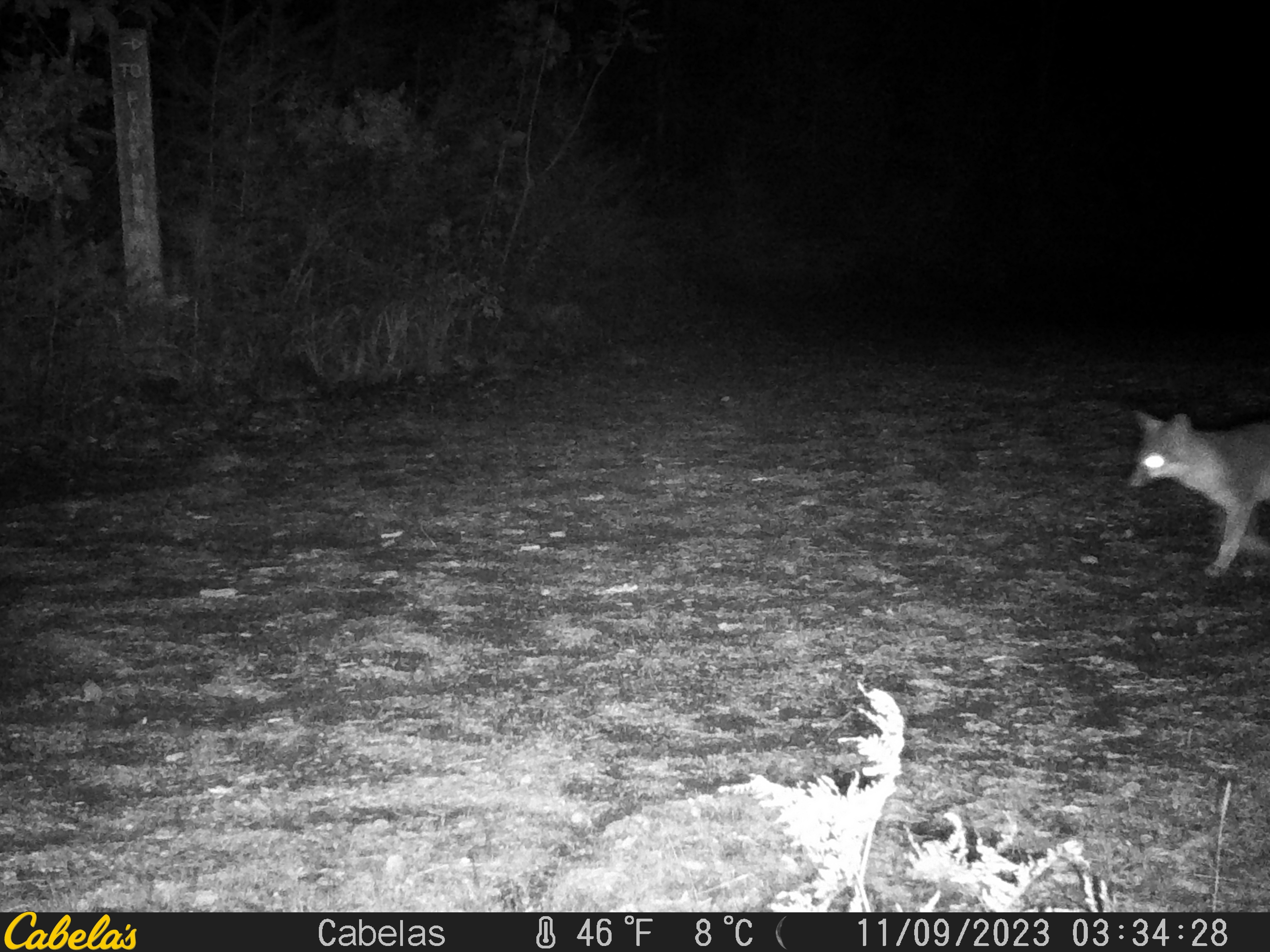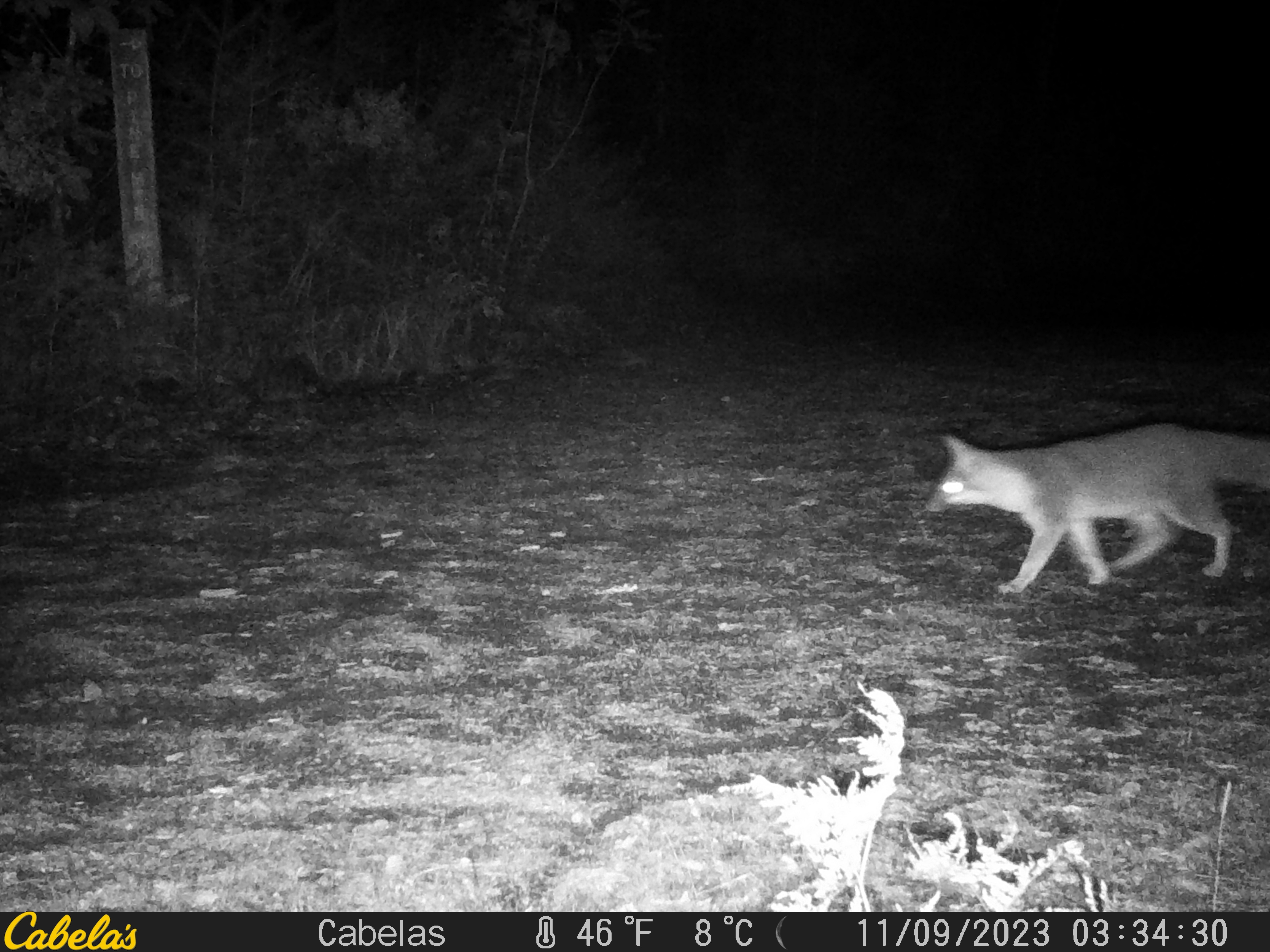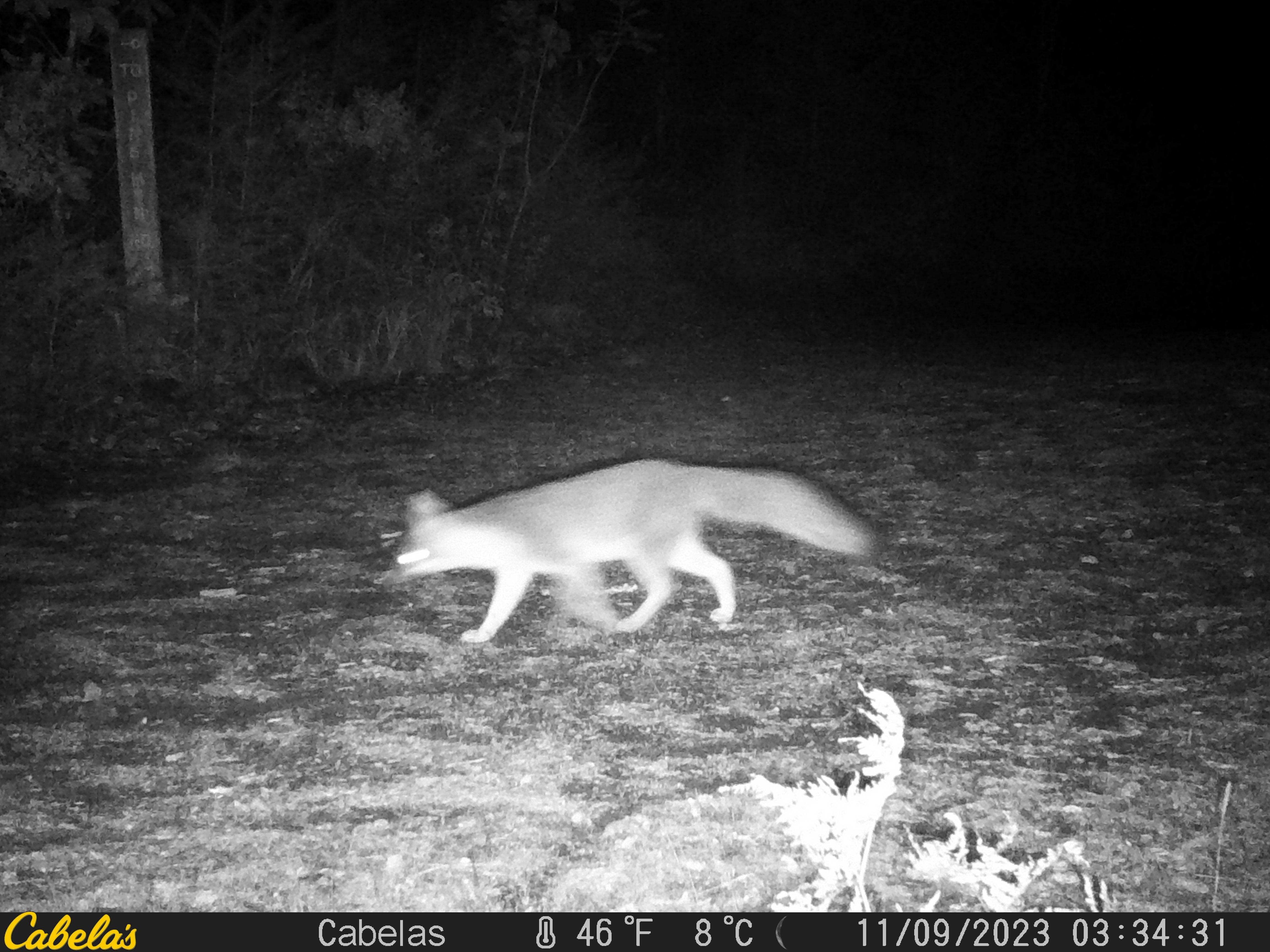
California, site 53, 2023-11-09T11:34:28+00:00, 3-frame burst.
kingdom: Animalia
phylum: Chordata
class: Mammalia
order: Carnivora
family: Canidae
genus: Urocyon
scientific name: Urocyon cinereoargenteus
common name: gray fox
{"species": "gray fox (Urocyon cinereoargenteus)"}